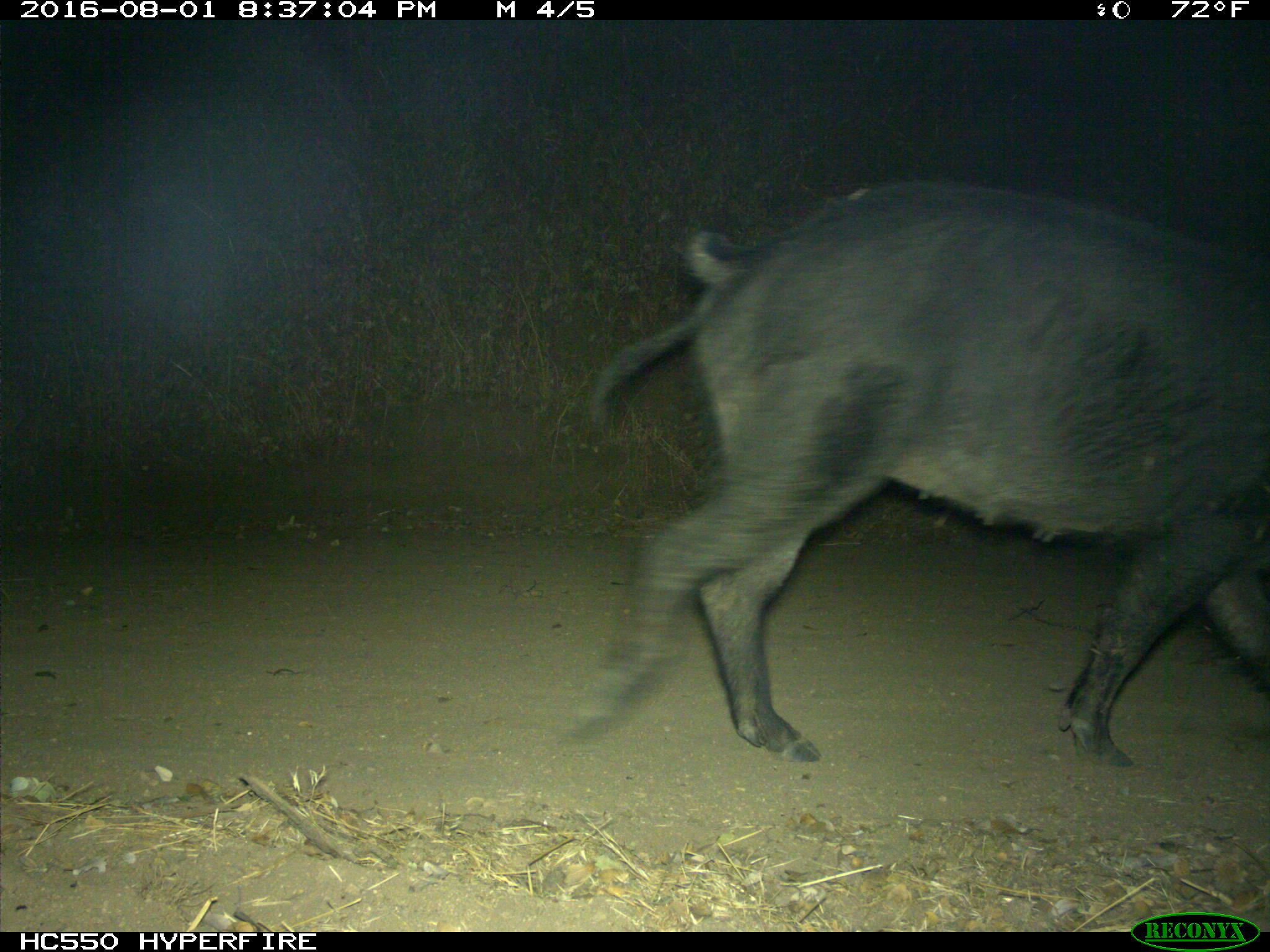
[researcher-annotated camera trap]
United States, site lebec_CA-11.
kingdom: Animalia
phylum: Chordata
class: Mammalia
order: Artiodactyla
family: Suidae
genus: Sus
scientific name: Sus scrofa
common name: wild boar